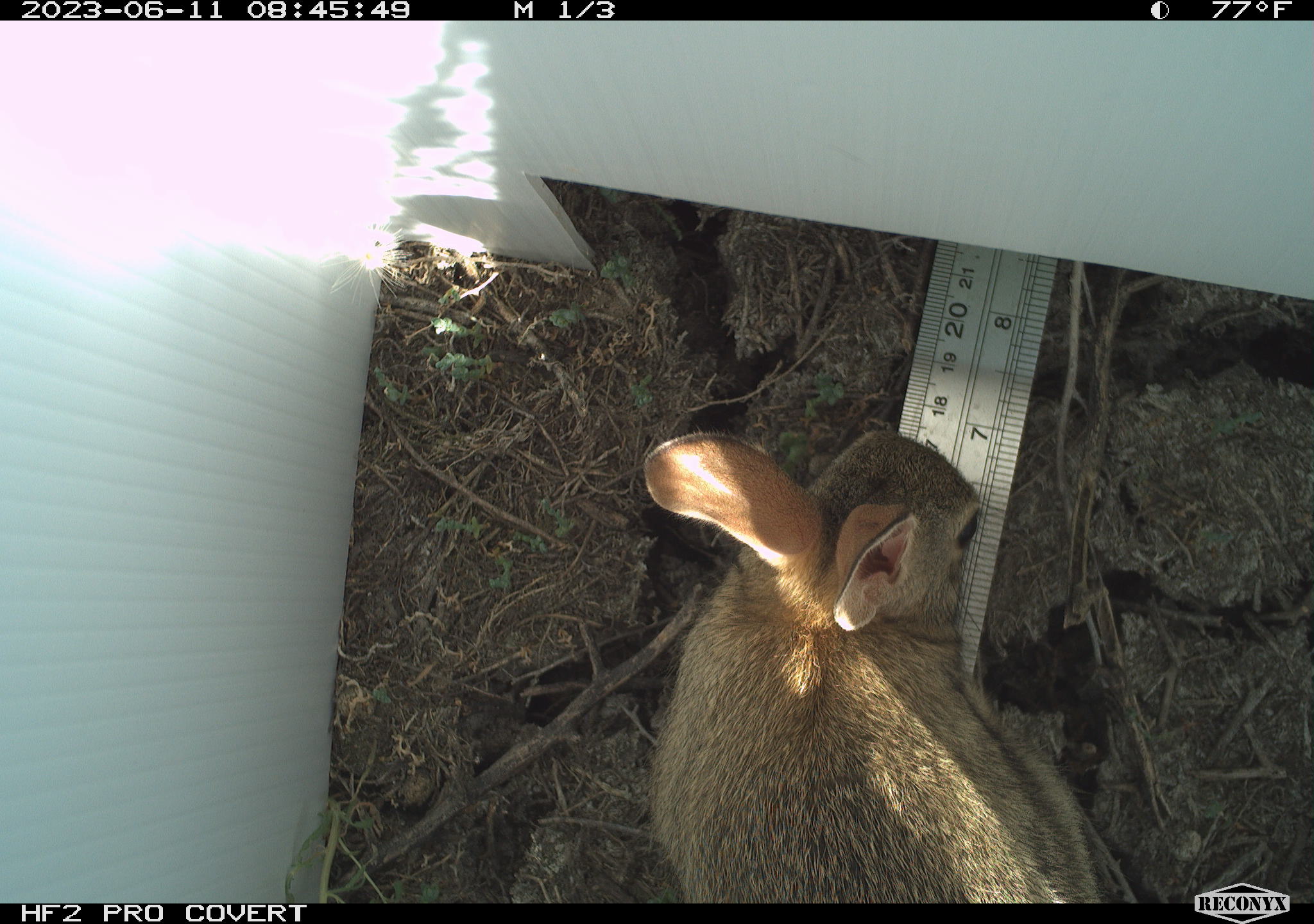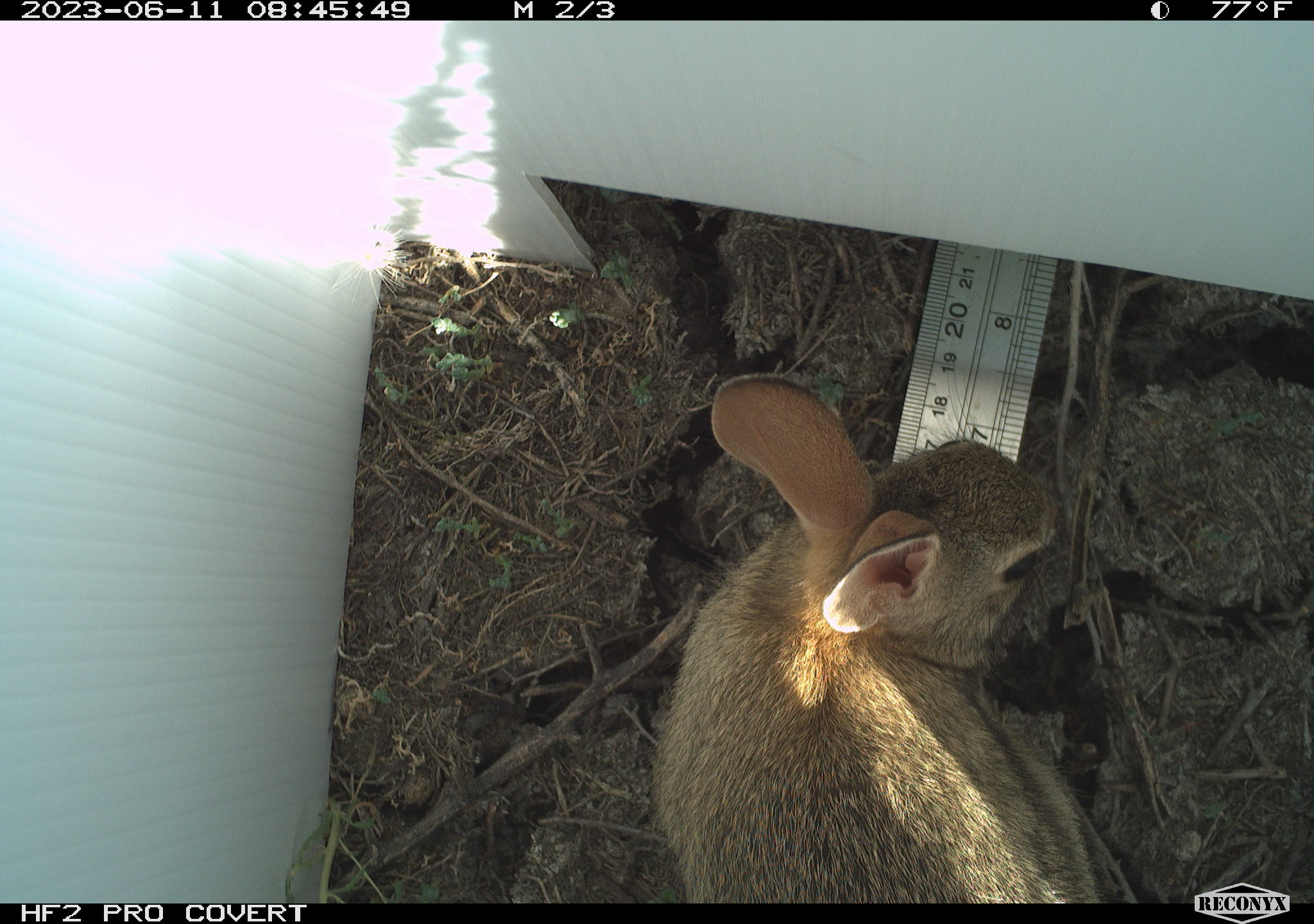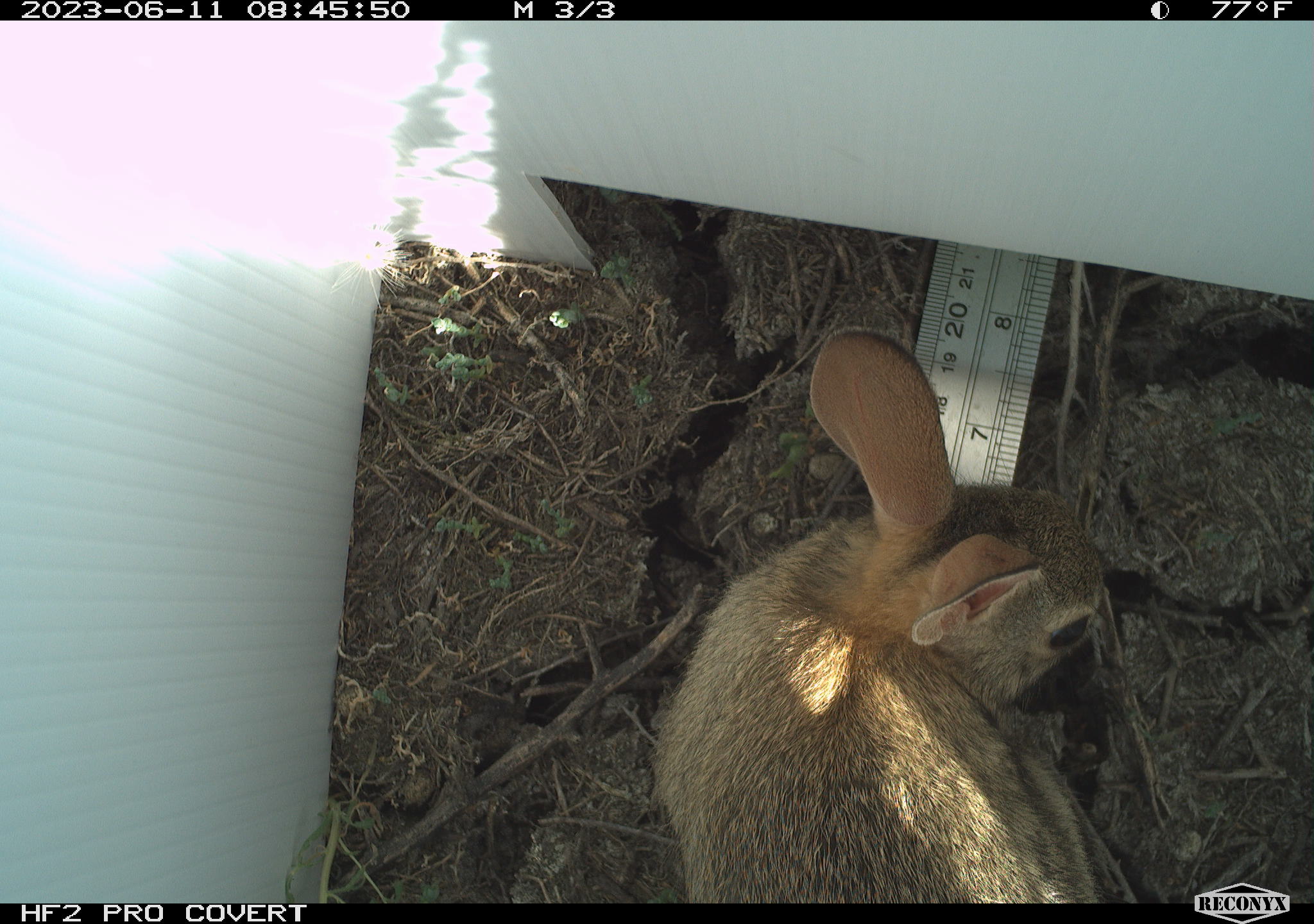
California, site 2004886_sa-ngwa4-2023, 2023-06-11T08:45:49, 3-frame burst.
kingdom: Animalia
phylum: Chordata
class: Mammalia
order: Lagomorpha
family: Leporidae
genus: Sylvilagus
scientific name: Sylvilagus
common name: cottontail rabbits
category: sylvilagus species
Sylvilagus species (cottontail rabbits) (Sylvilagus).